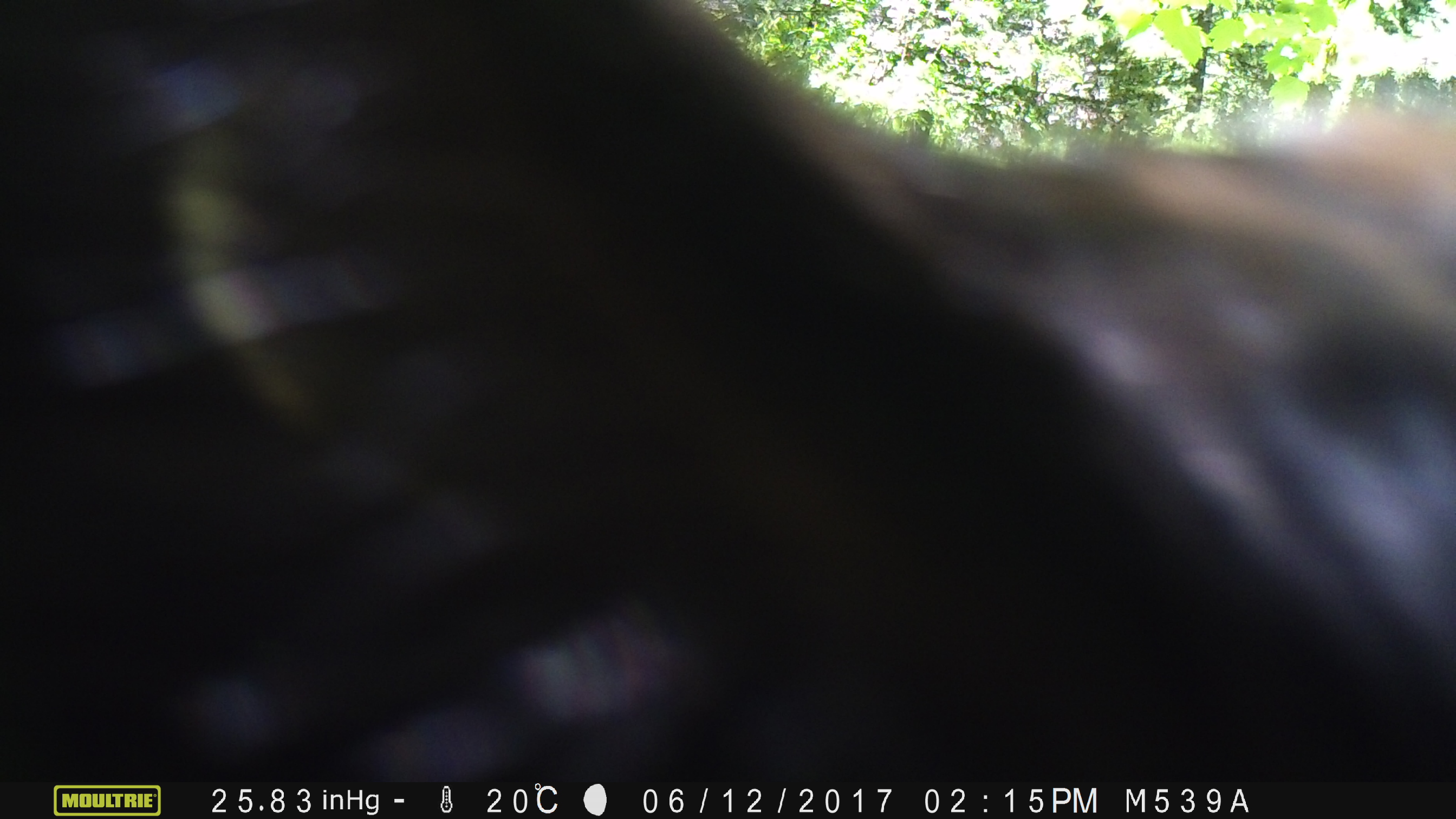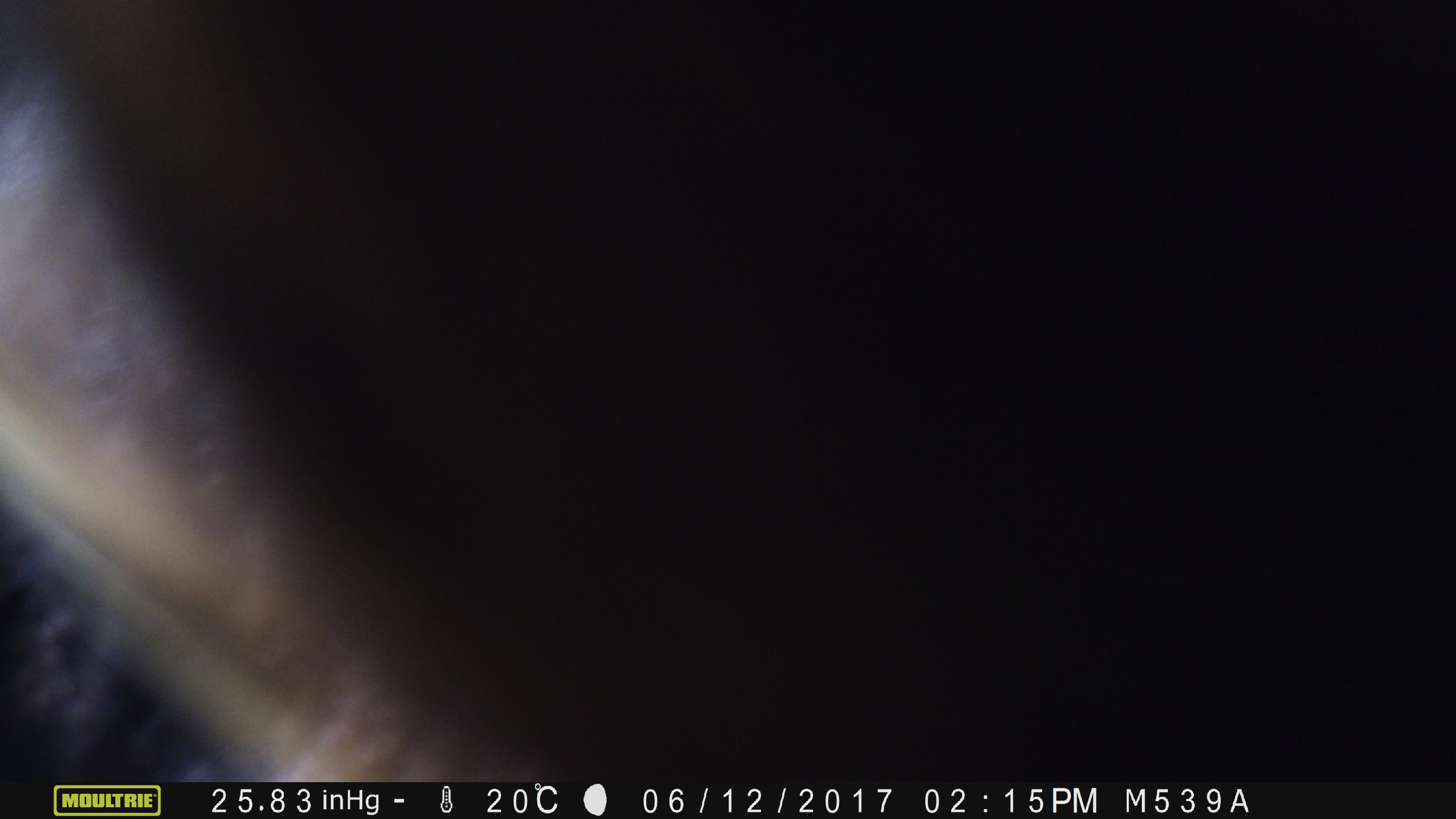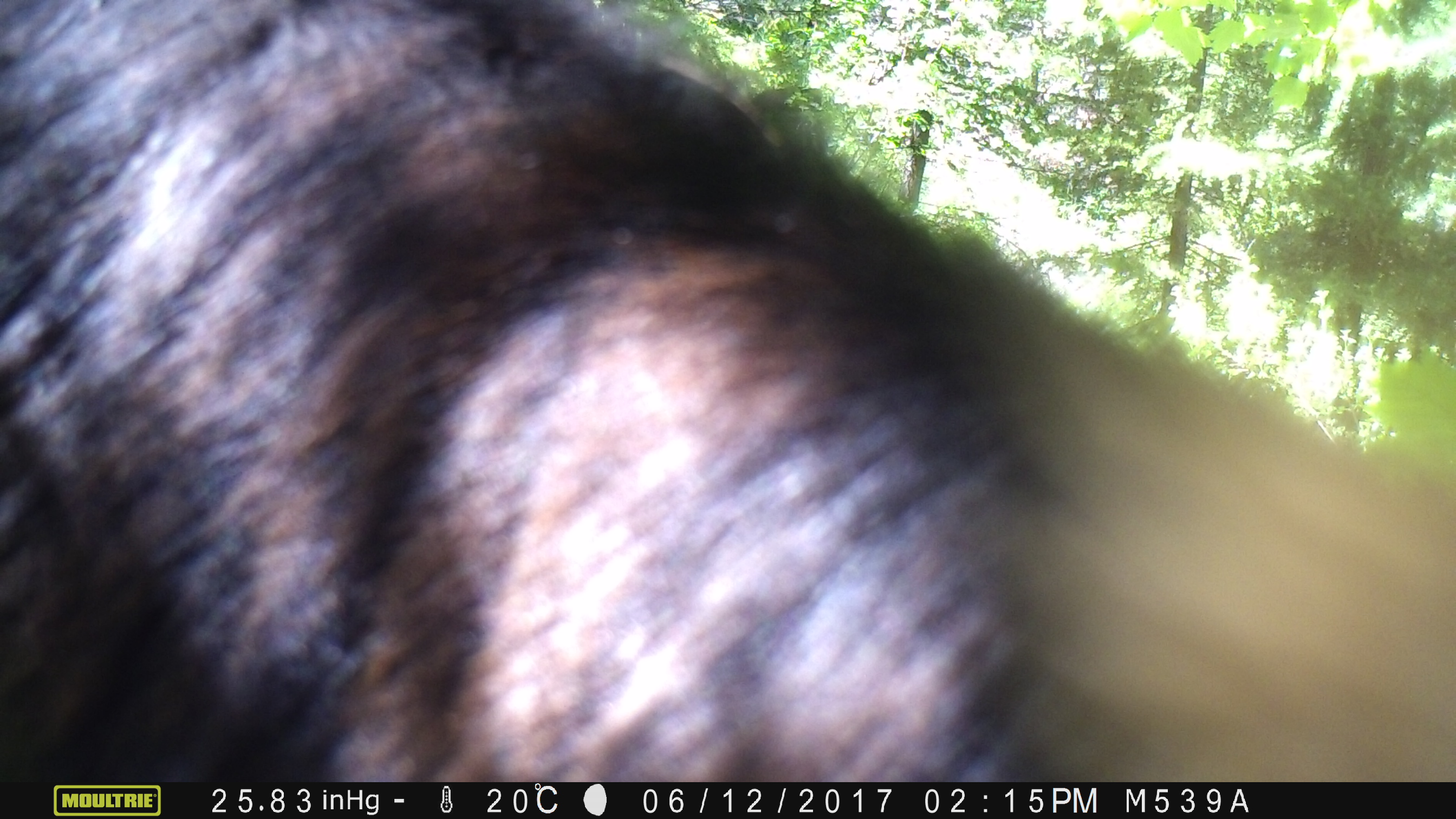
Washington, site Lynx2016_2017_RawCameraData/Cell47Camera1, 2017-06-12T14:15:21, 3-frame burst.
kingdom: Animalia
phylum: Chordata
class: Mammalia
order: Artiodactyla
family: Bovidae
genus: Bos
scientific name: Bos taurus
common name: domestic cattle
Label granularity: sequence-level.